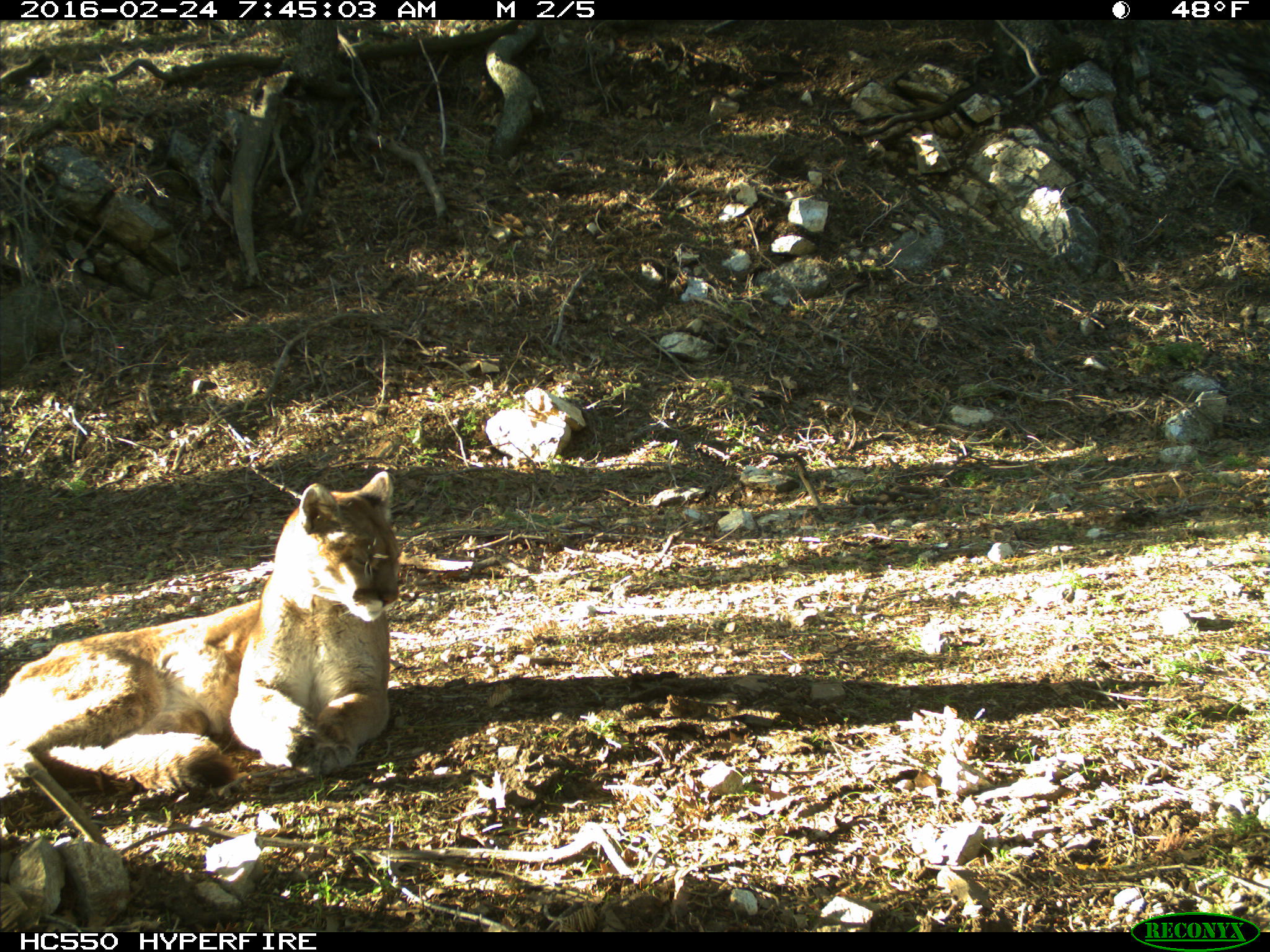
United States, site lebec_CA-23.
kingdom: Animalia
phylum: Chordata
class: Mammalia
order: Carnivora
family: Felidae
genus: Puma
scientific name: Puma concolor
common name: mountain lion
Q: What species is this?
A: Puma concolor (mountain lion).